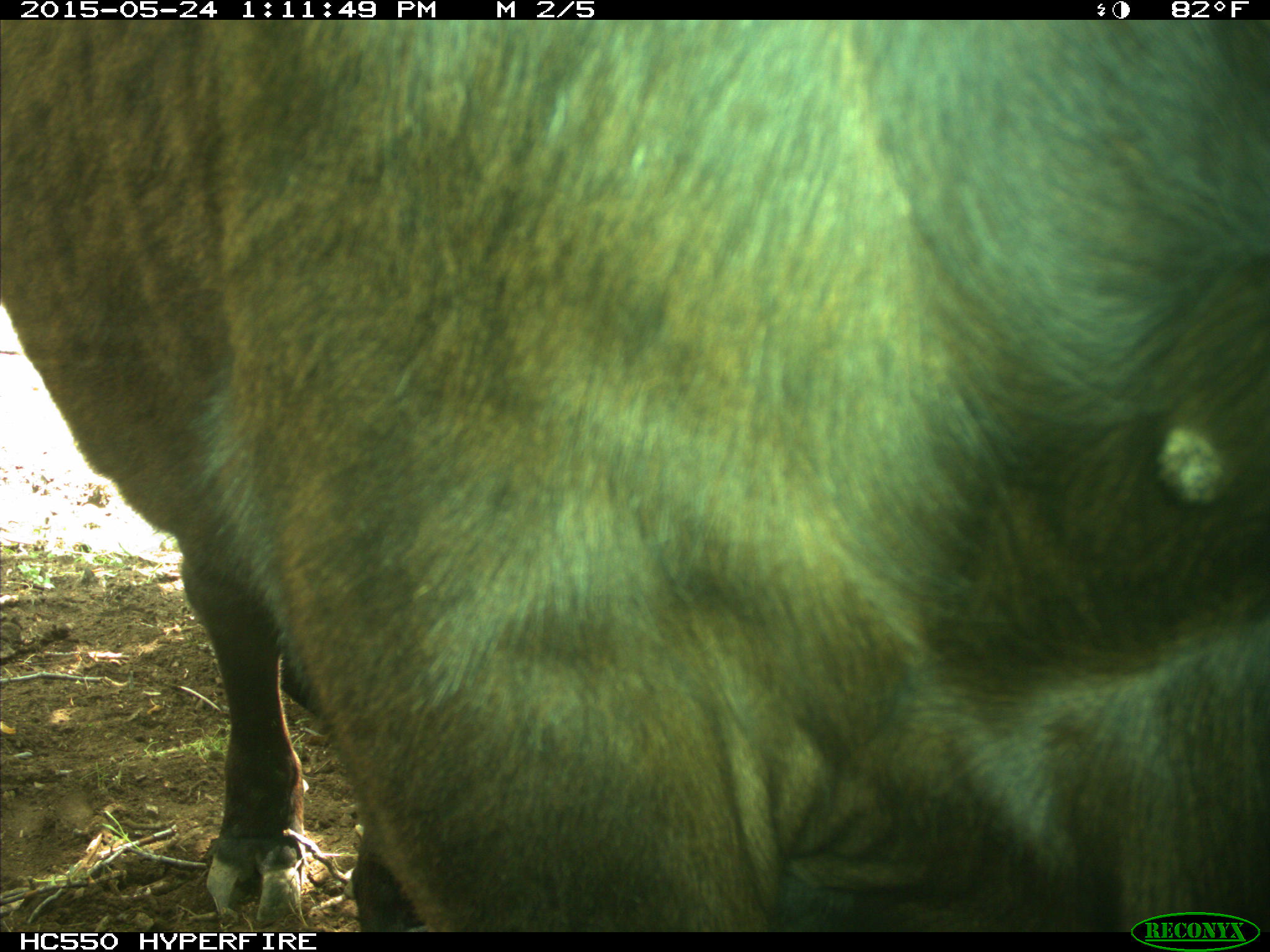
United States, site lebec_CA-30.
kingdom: Animalia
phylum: Chordata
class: Mammalia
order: Artiodactyla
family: Bovidae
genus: Bos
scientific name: Bos taurus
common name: domestic cow